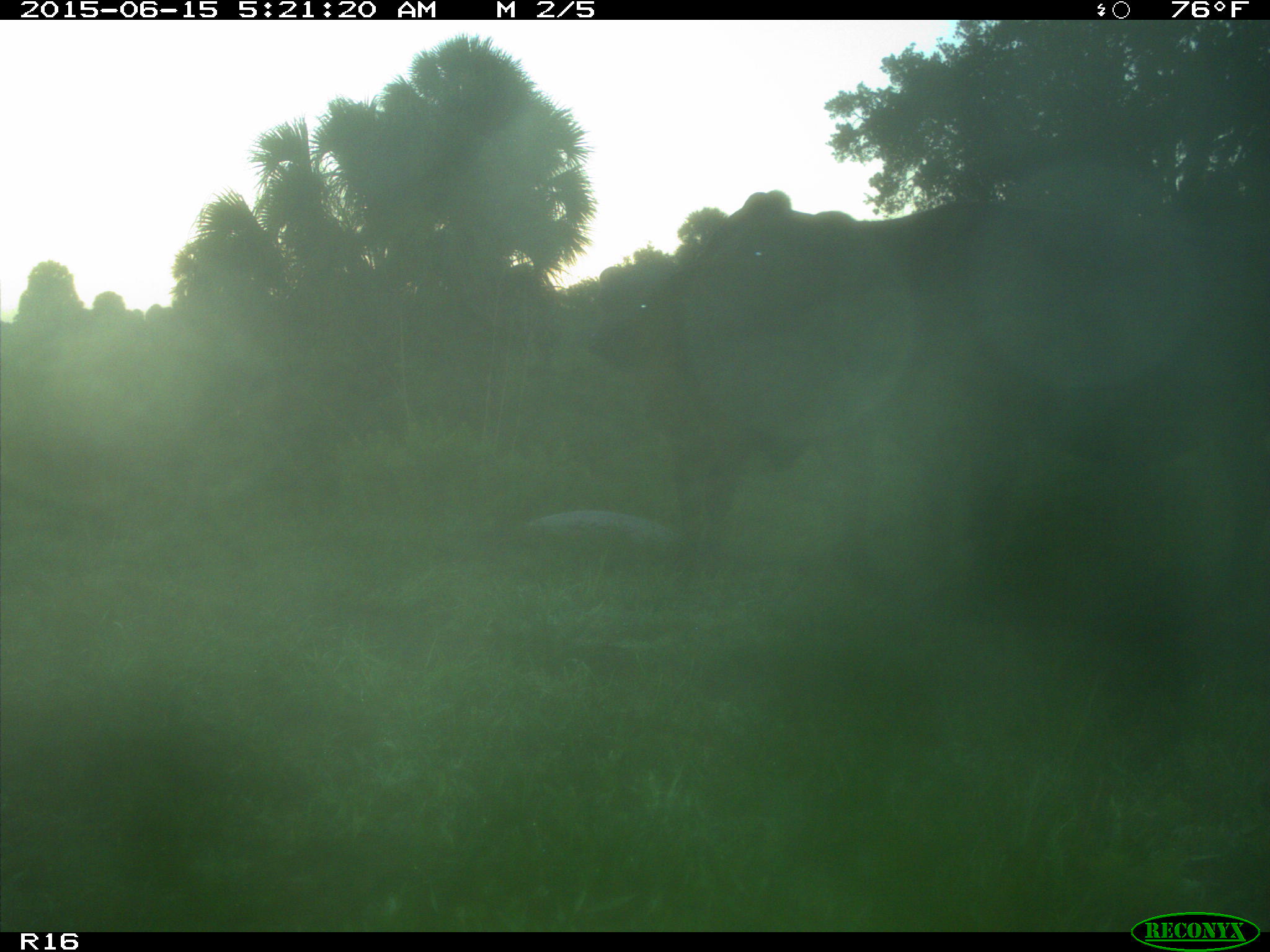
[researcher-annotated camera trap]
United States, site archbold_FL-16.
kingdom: Animalia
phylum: Chordata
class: Mammalia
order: Artiodactyla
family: Bovidae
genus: Bos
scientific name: Bos taurus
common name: domestic cow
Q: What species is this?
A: Bos taurus (domestic cow).